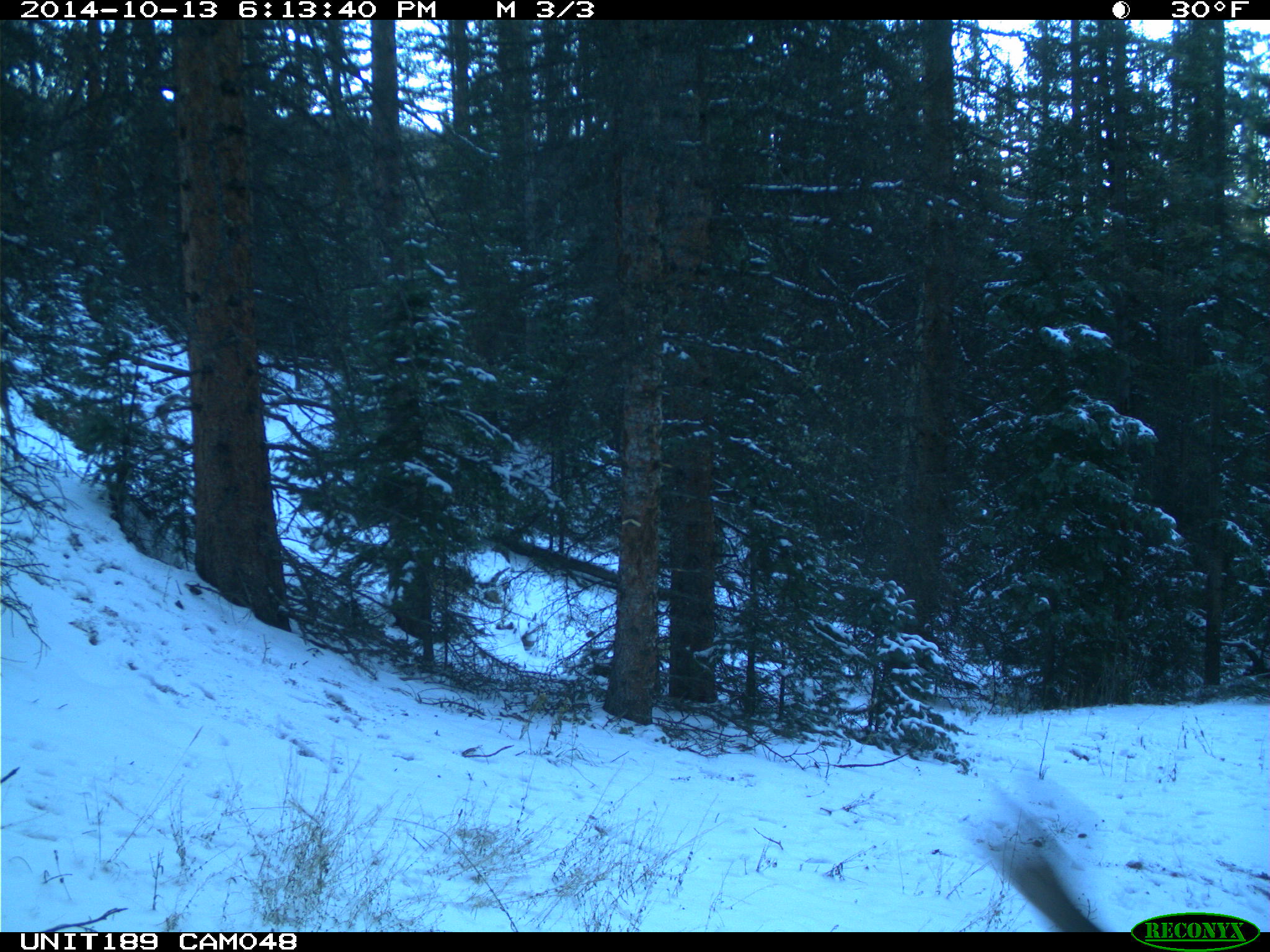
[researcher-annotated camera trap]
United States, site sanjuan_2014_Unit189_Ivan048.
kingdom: Animalia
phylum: Chordata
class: Mammalia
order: Artiodactyla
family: Cervidae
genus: Odocoileus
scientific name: Odocoileus hemionus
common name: mule deer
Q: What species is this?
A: Odocoileus hemionus (mule deer).